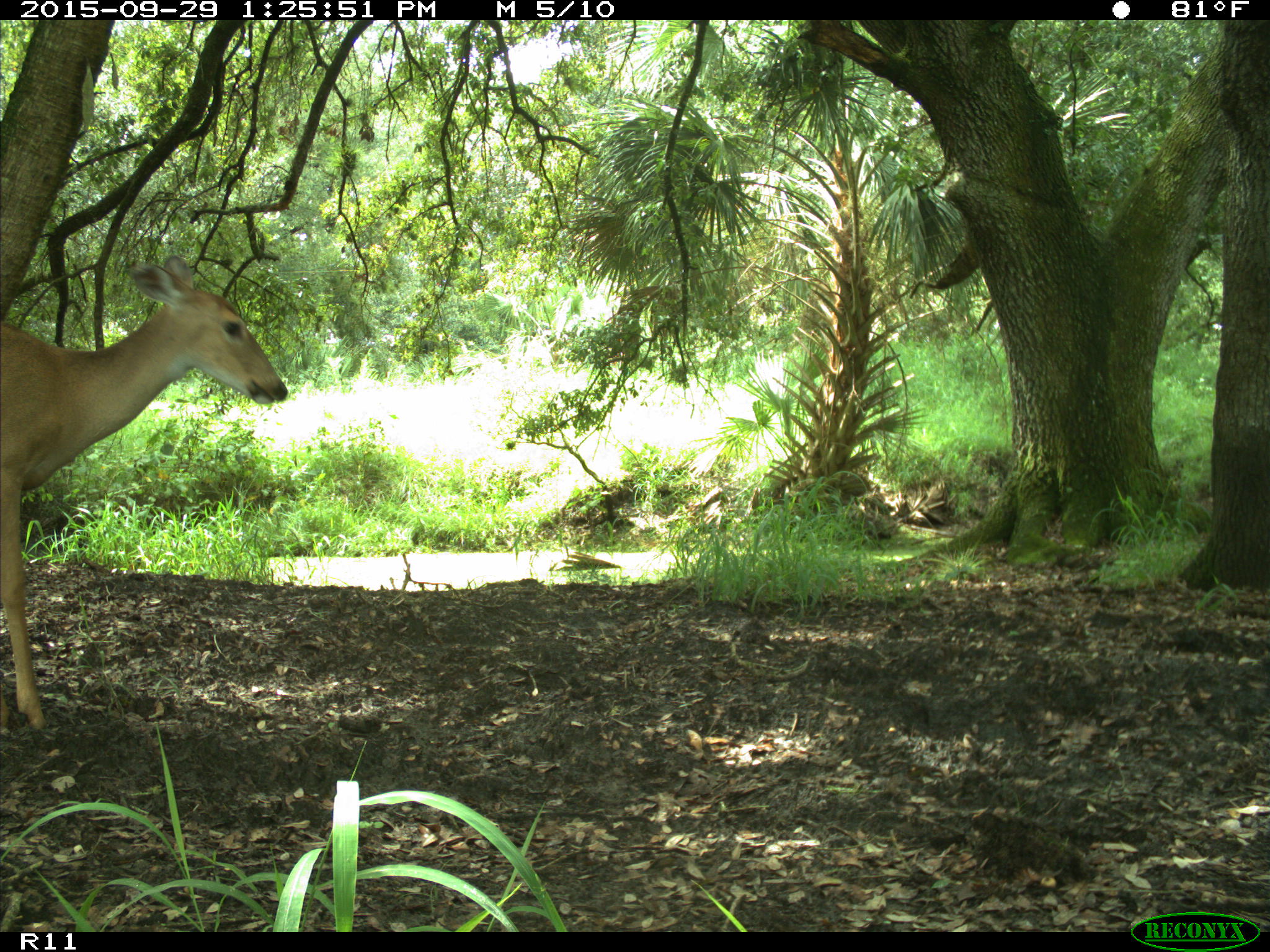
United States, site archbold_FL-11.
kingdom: Animalia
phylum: Chordata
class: Mammalia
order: Artiodactyla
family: Cervidae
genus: Odocoileus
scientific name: Odocoileus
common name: deer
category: unidentified deer